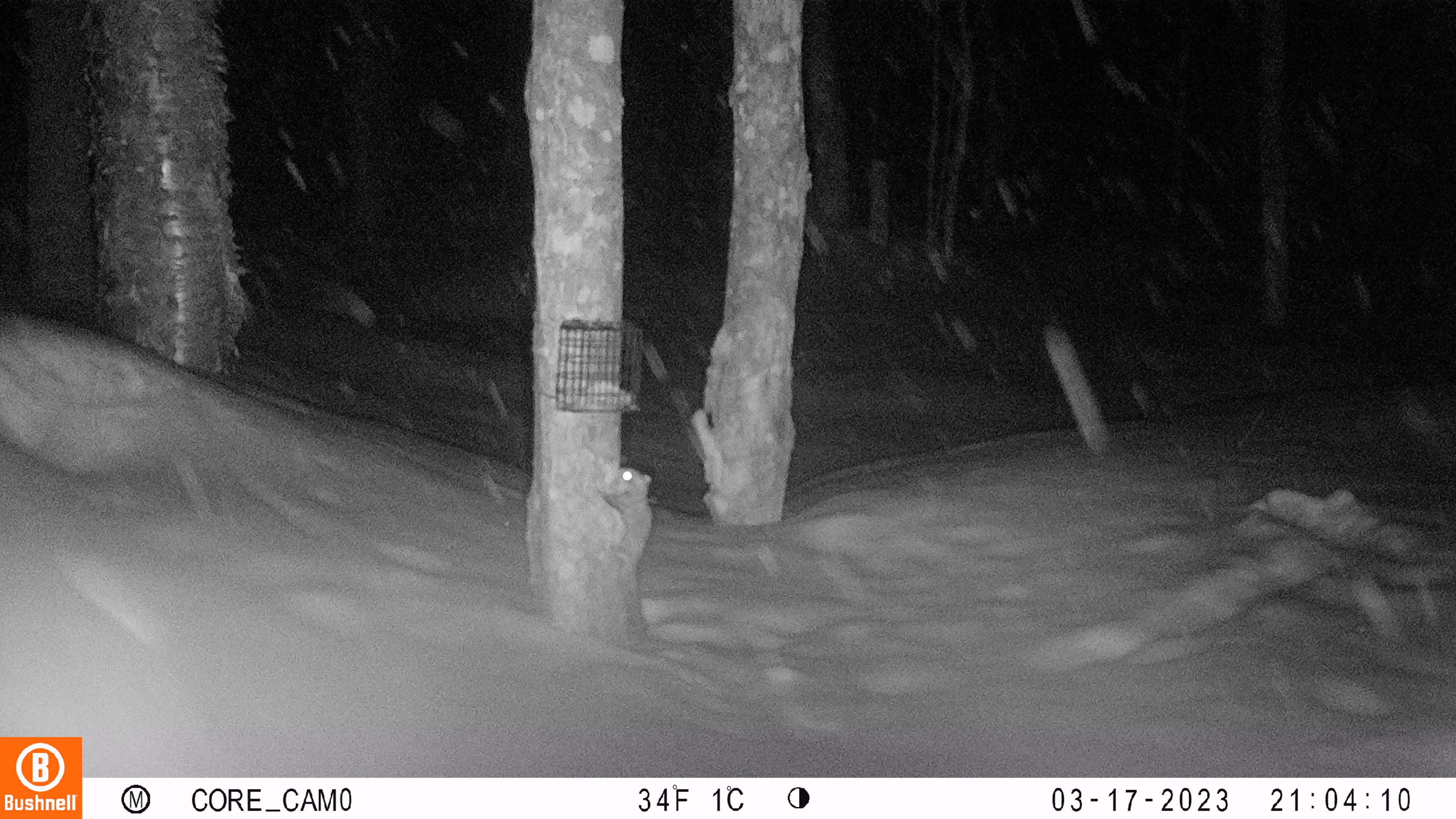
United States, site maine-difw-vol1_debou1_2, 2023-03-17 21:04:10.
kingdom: Animalia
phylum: Chordata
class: Mammalia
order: Rodentia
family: Sciuridae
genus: Glaucomys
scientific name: Glaucomys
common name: flying squirrel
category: flying squirrel sp.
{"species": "flying squirrel sp. (flying squirrel) (Glaucomys)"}